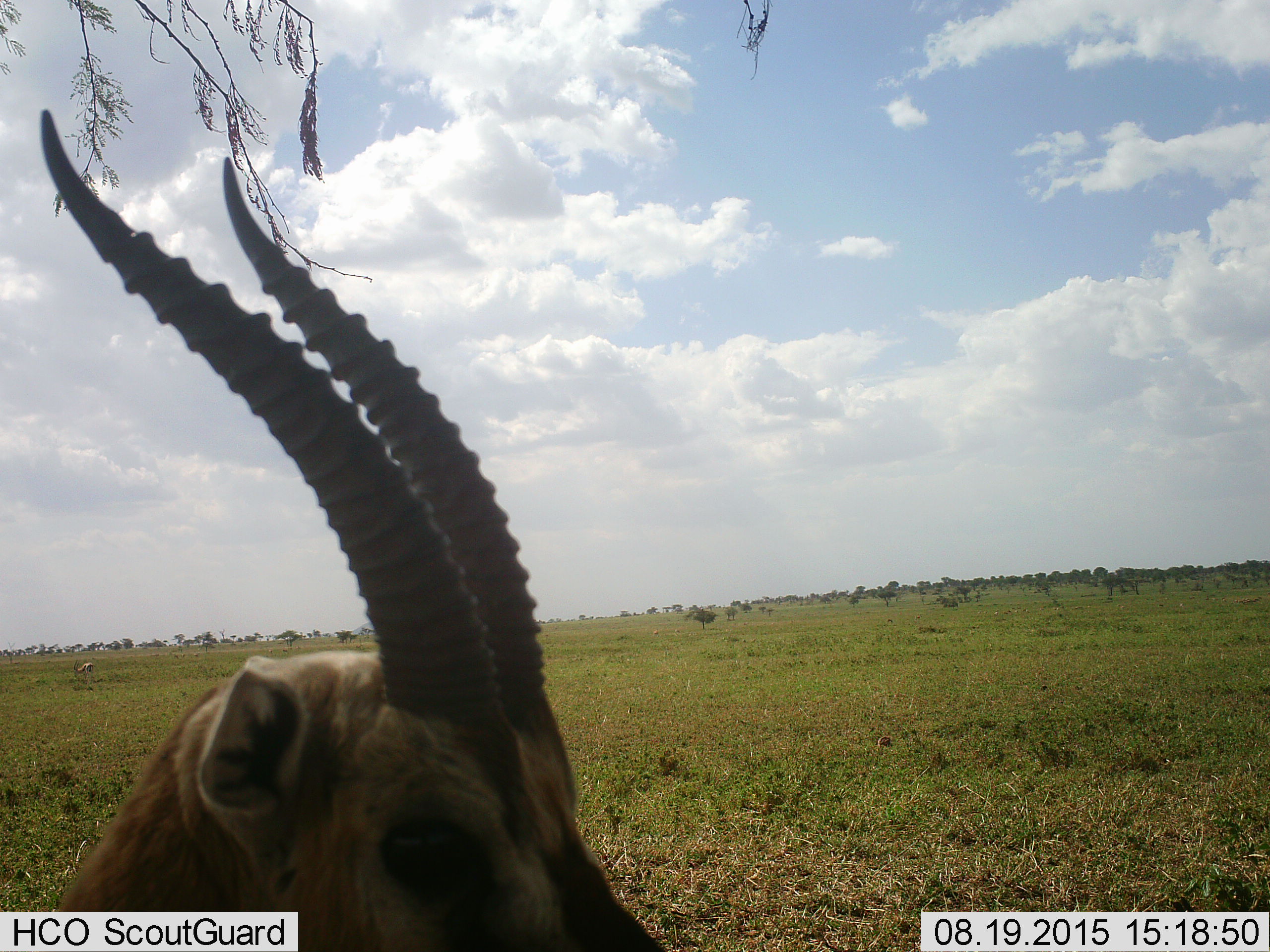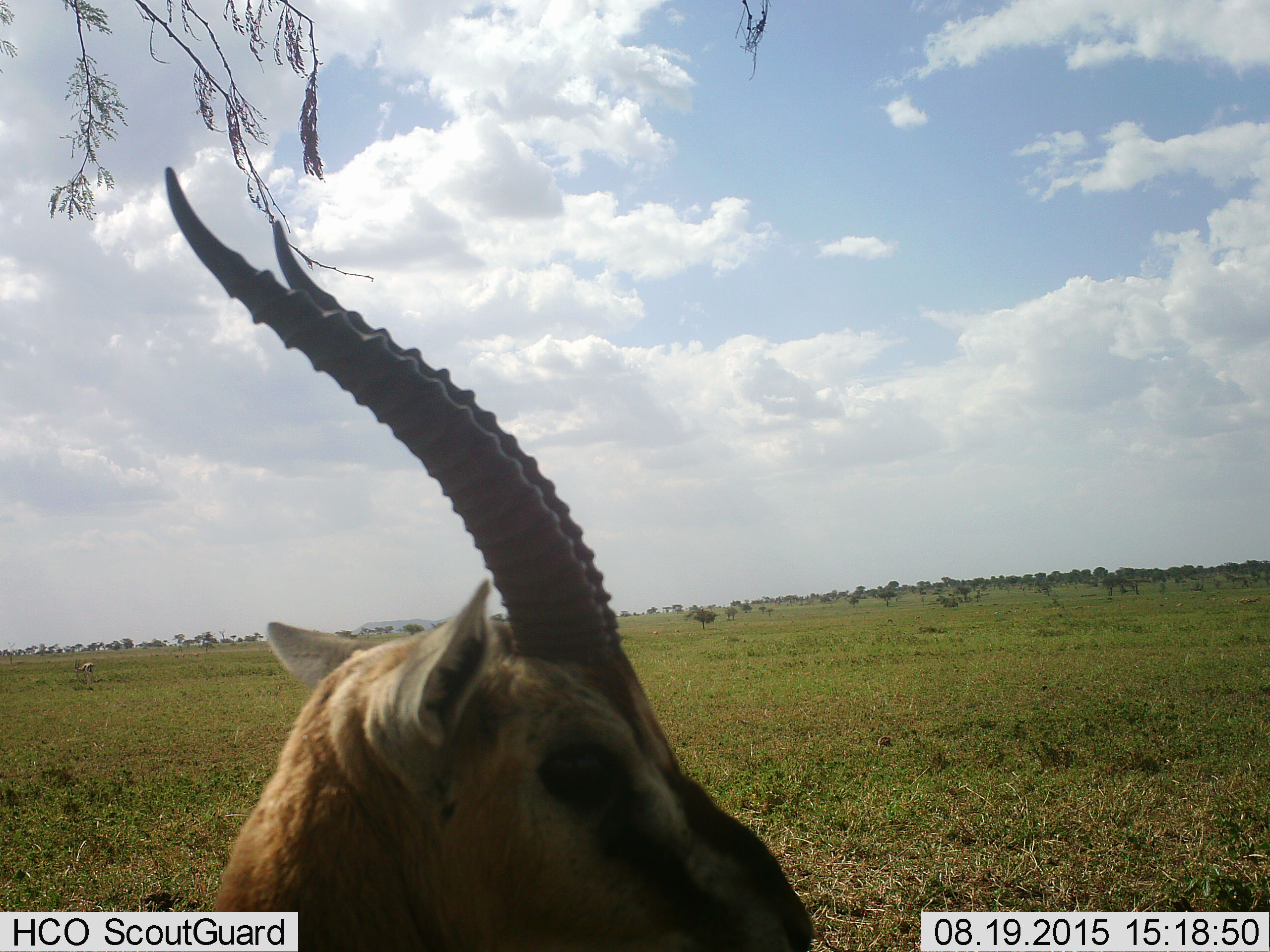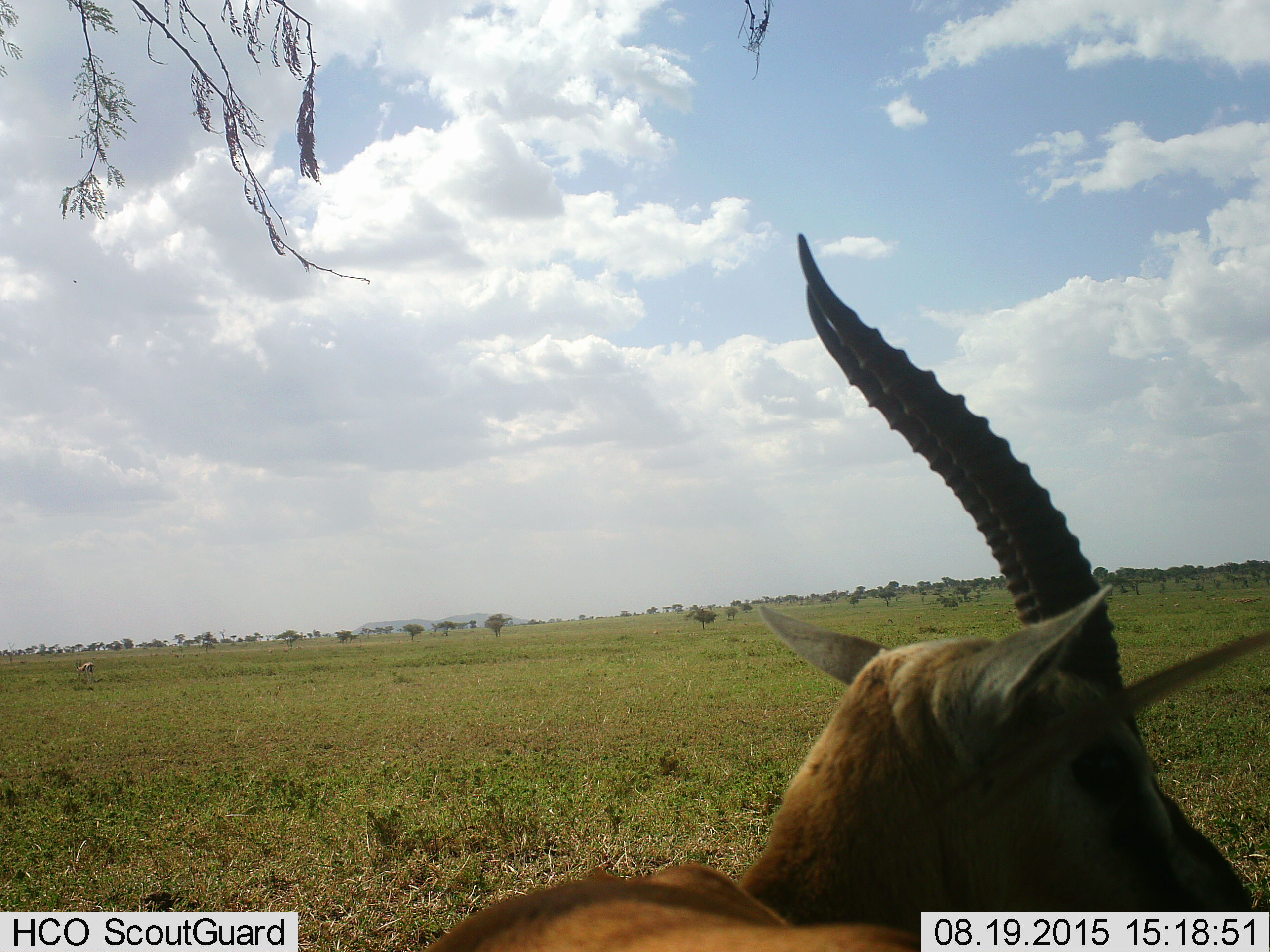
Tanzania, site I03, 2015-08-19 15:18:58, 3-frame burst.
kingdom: Animalia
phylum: Chordata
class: Mammalia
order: Artiodactyla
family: Bovidae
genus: Nanger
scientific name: Nanger granti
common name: grant's gazelle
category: gazellegrants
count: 1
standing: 25%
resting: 0%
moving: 75%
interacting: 0%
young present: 0%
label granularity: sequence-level